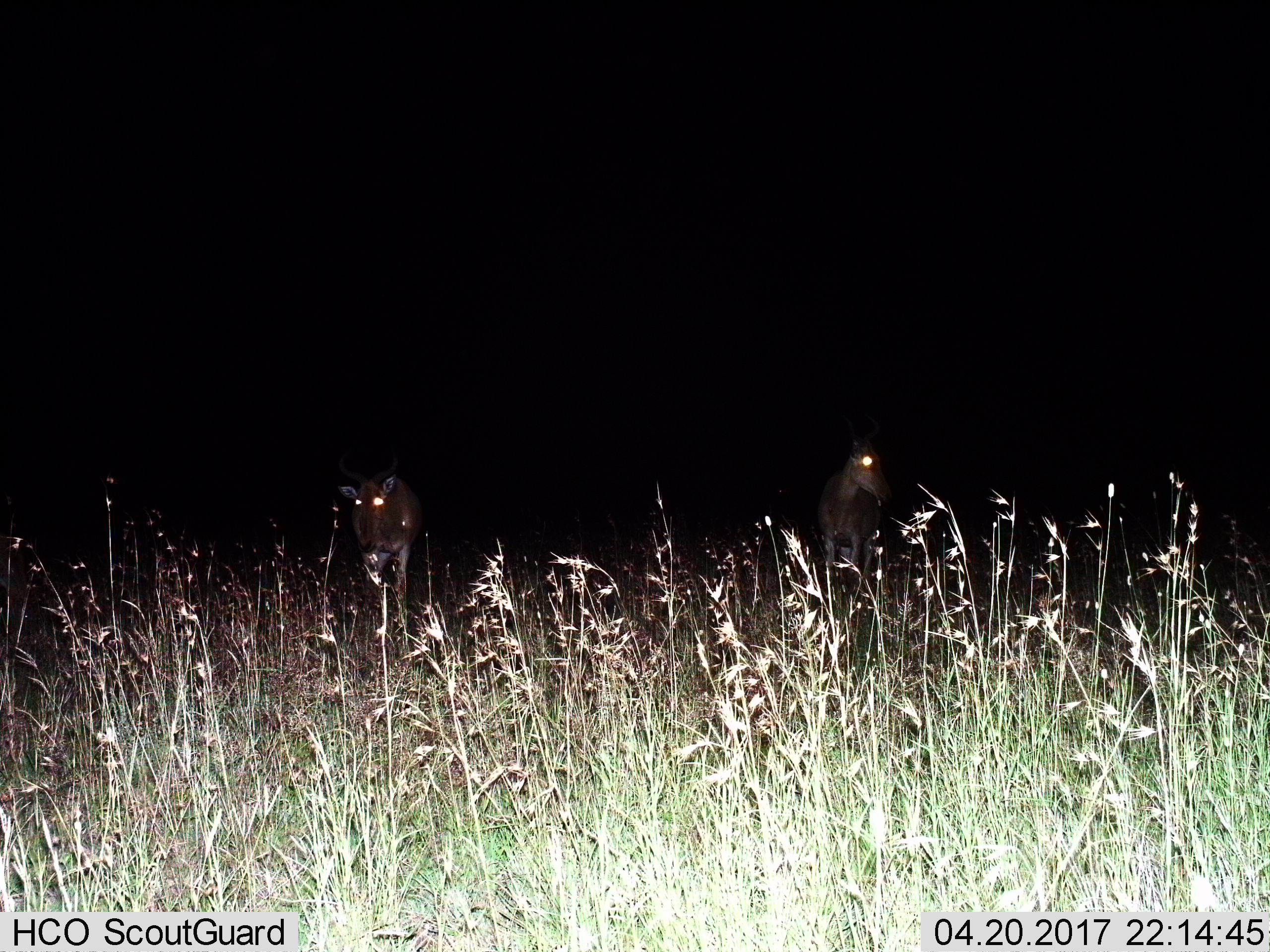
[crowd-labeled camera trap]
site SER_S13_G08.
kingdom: Animalia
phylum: Chordata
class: Mammalia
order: Artiodactyla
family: Bovidae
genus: Alcelaphus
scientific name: Alcelaphus buselaphus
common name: hartebeest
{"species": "hartebeest (Alcelaphus buselaphus)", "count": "2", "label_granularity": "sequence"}